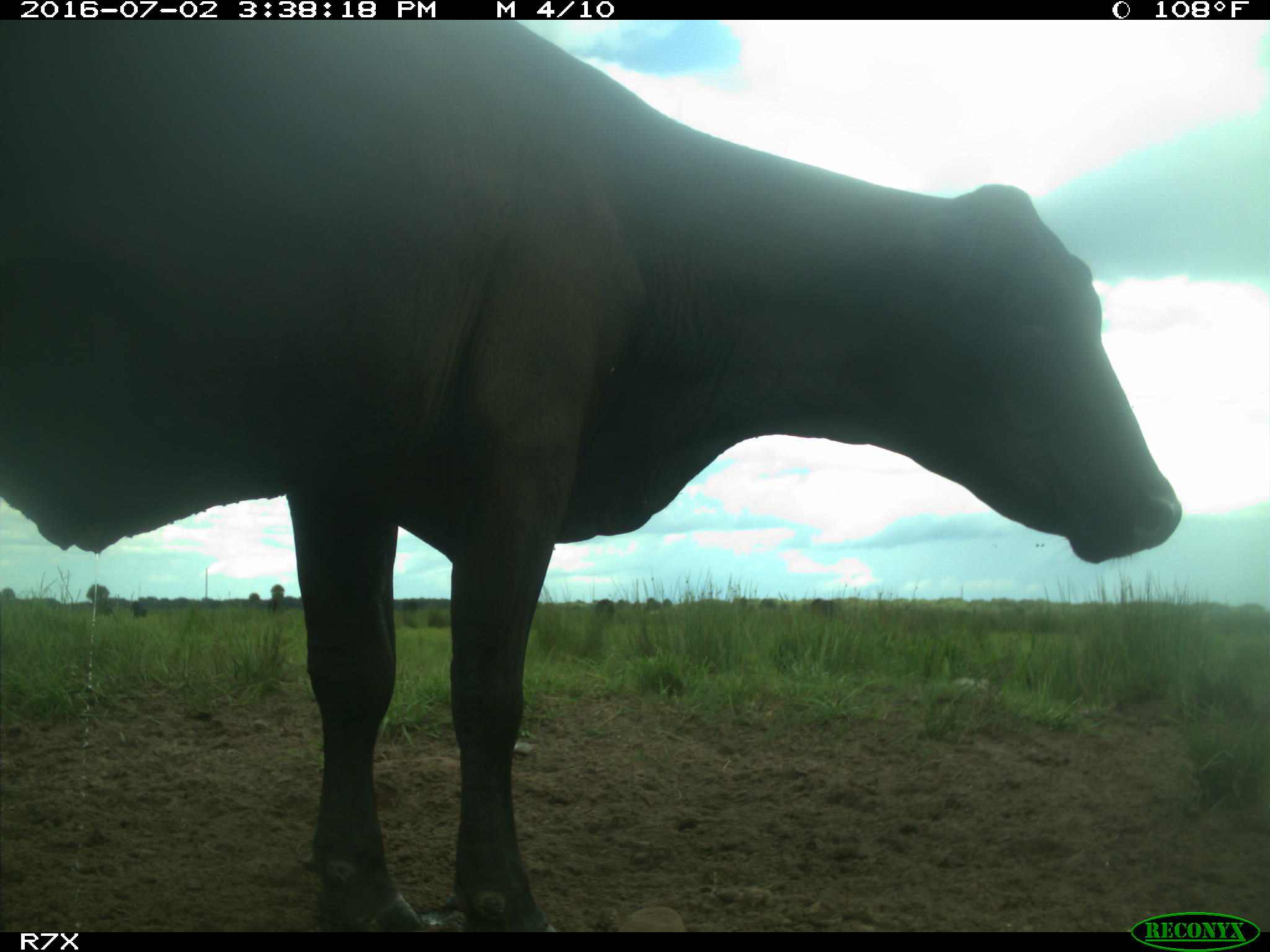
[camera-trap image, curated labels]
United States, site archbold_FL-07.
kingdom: Animalia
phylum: Chordata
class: Mammalia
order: Artiodactyla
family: Bovidae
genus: Bos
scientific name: Bos taurus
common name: domestic cow